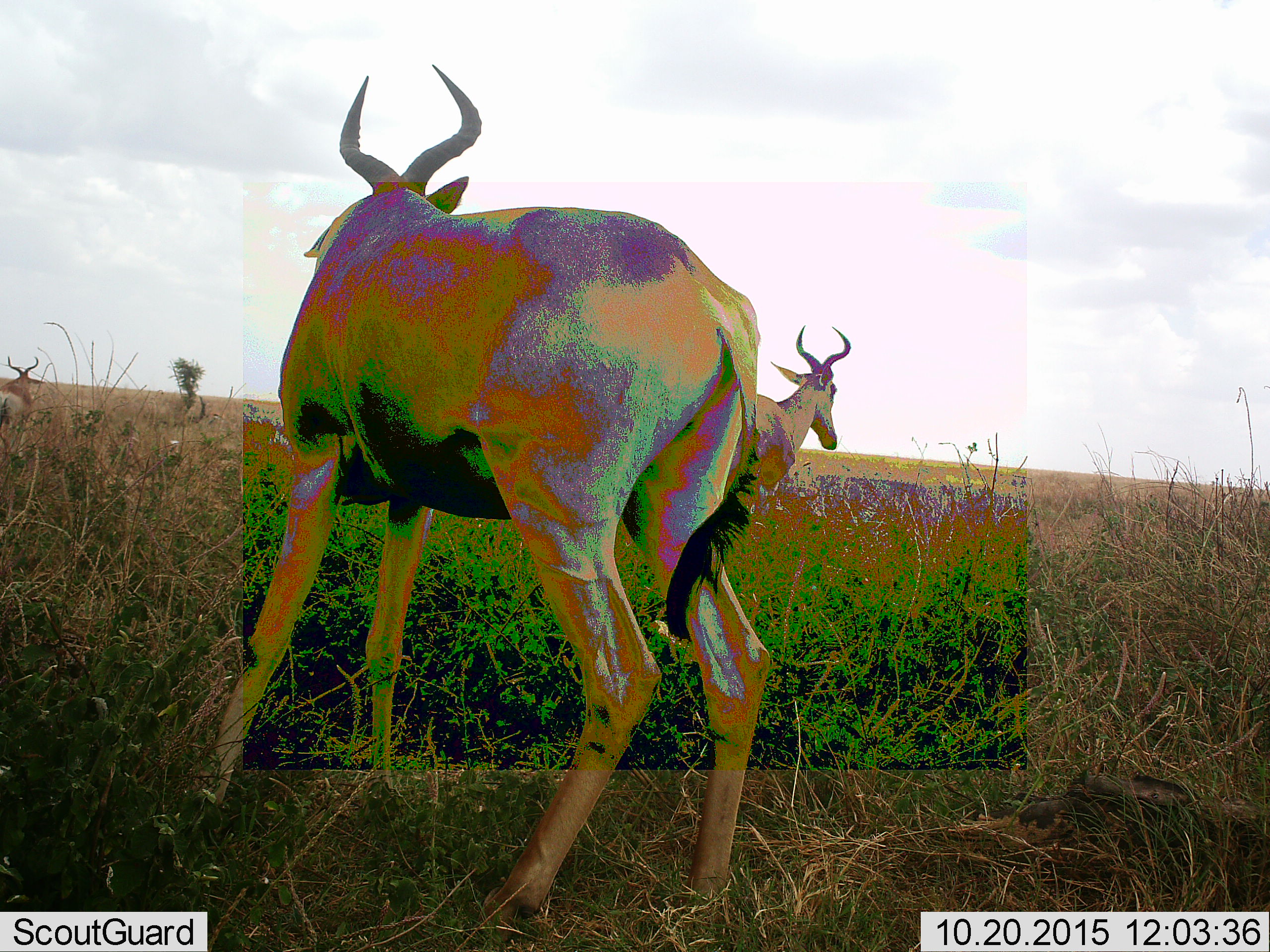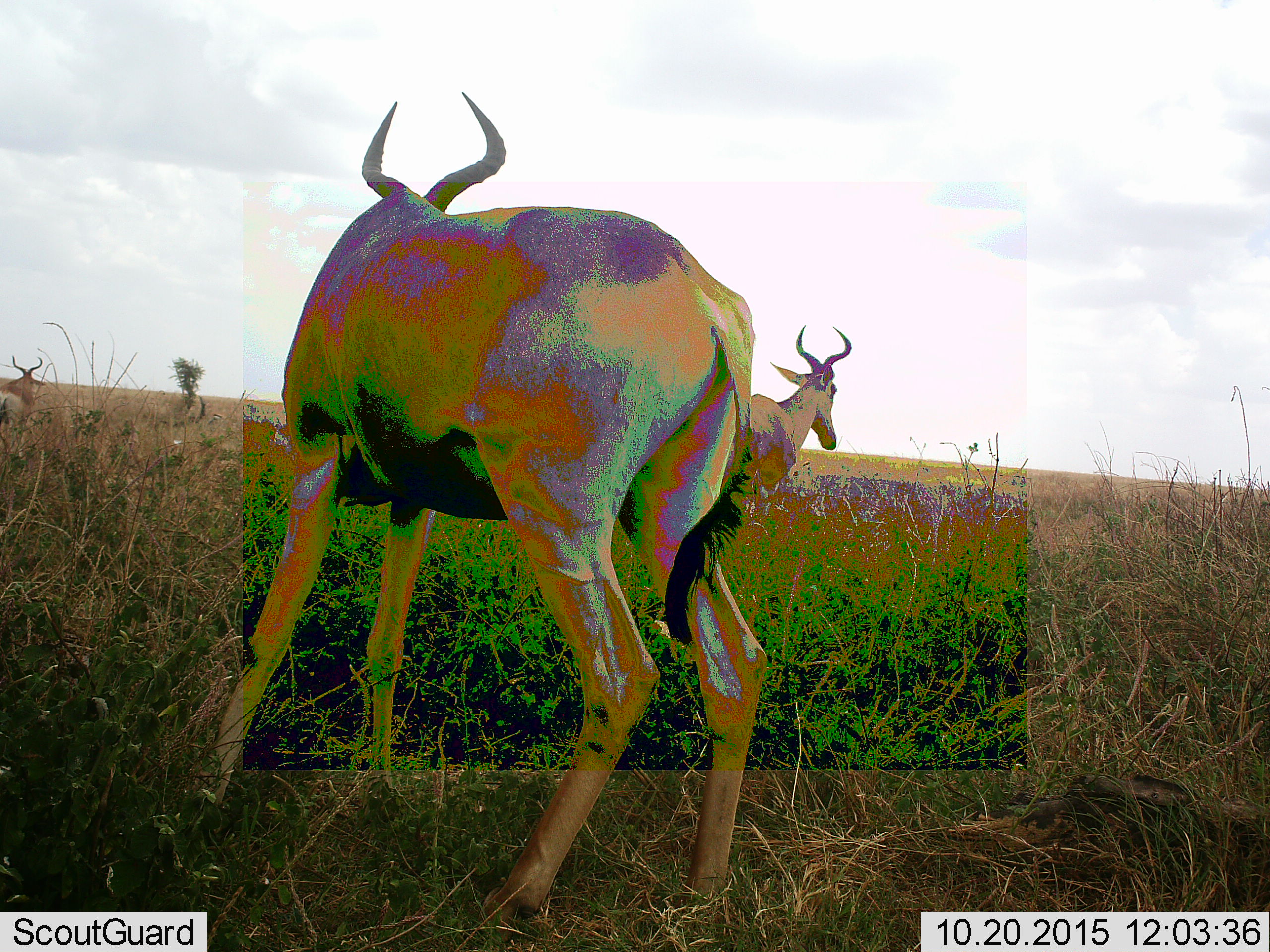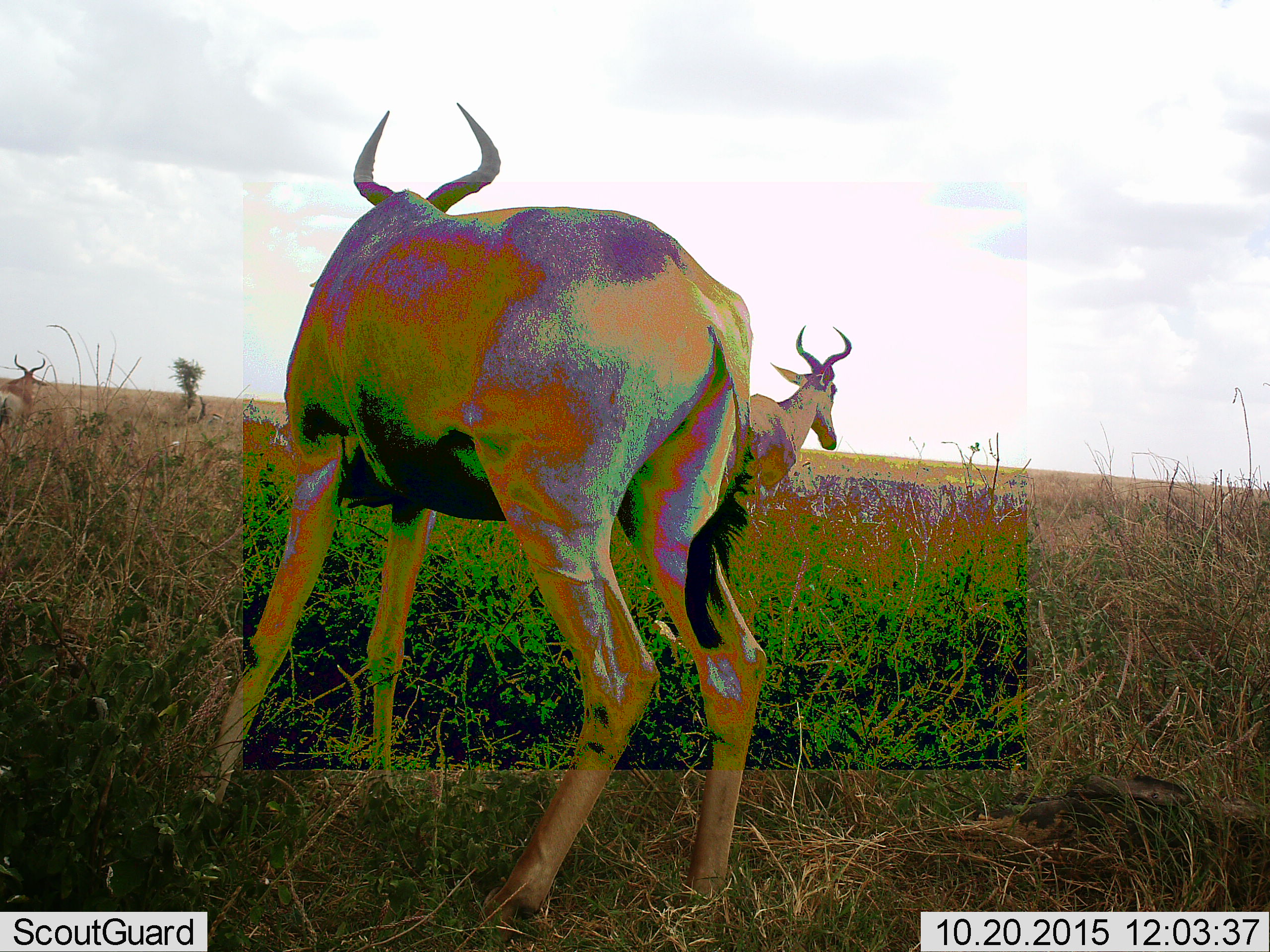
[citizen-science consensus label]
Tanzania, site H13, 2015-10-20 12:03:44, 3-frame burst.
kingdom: Animalia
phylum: Chordata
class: Mammalia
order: Artiodactyla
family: Bovidae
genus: Alcelaphus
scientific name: Alcelaphus buselaphus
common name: hartebeest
Hartebeest (Alcelaphus buselaphus), count 3. Behavior (volunteer vote fractions): standing 100%, resting 0%, moving 33%, interacting 0%. Young present (vote fraction): 0%. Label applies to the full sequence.